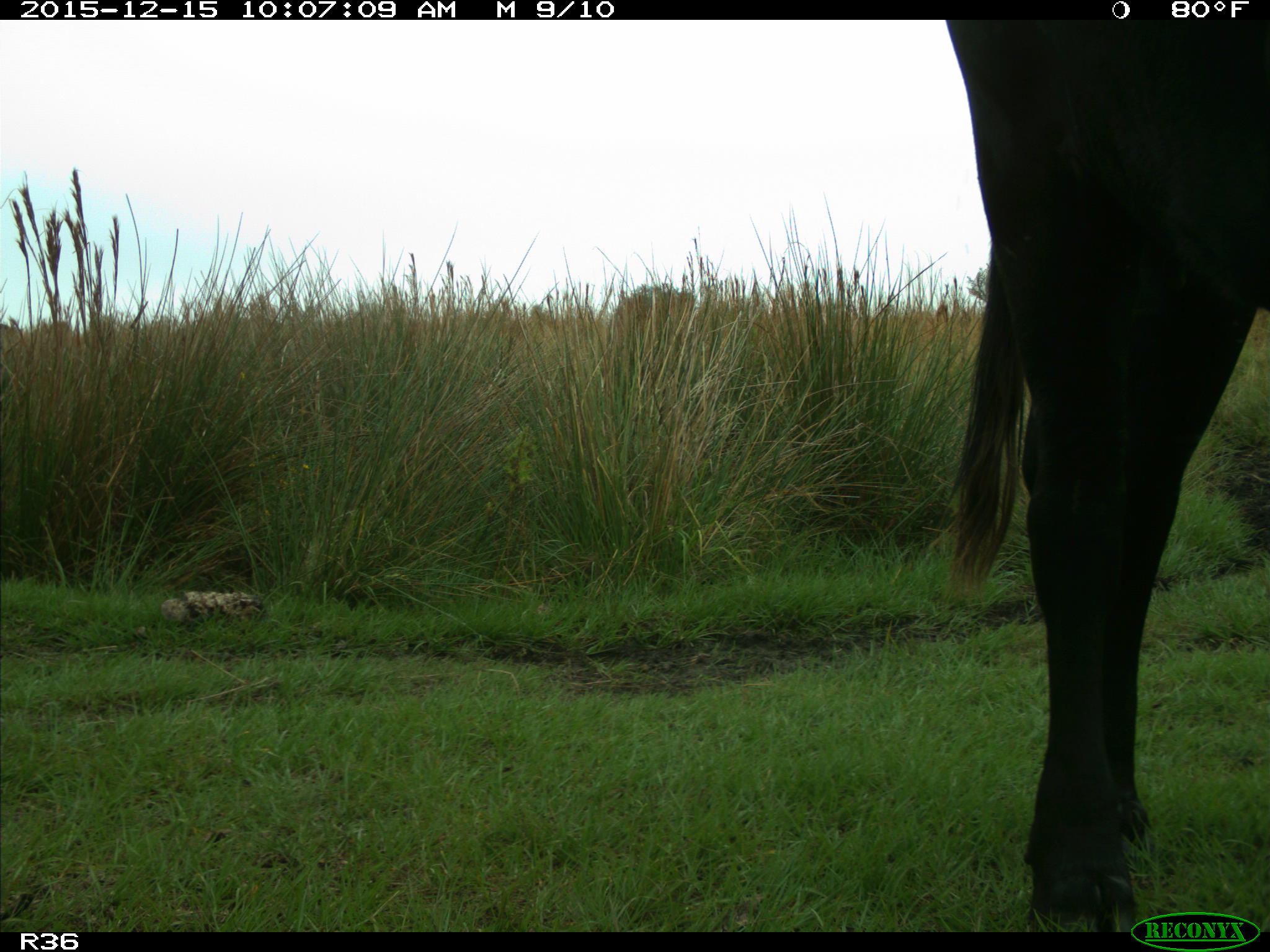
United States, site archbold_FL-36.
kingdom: Animalia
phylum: Chordata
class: Mammalia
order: Artiodactyla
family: Bovidae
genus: Bos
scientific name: Bos taurus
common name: domestic cow